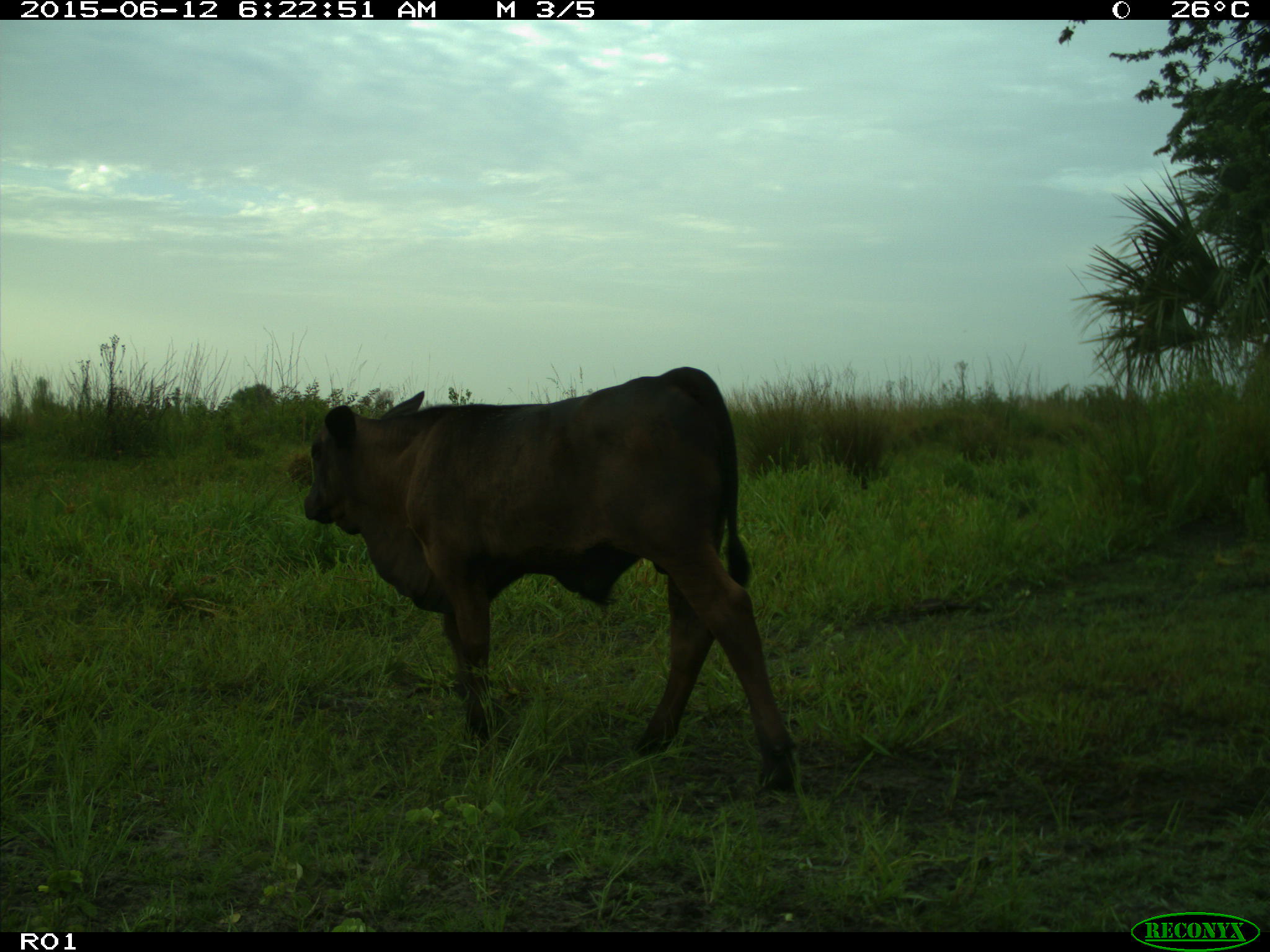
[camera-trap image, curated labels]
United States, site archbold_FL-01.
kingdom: Animalia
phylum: Chordata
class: Mammalia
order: Artiodactyla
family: Bovidae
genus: Bos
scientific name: Bos taurus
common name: domestic cow